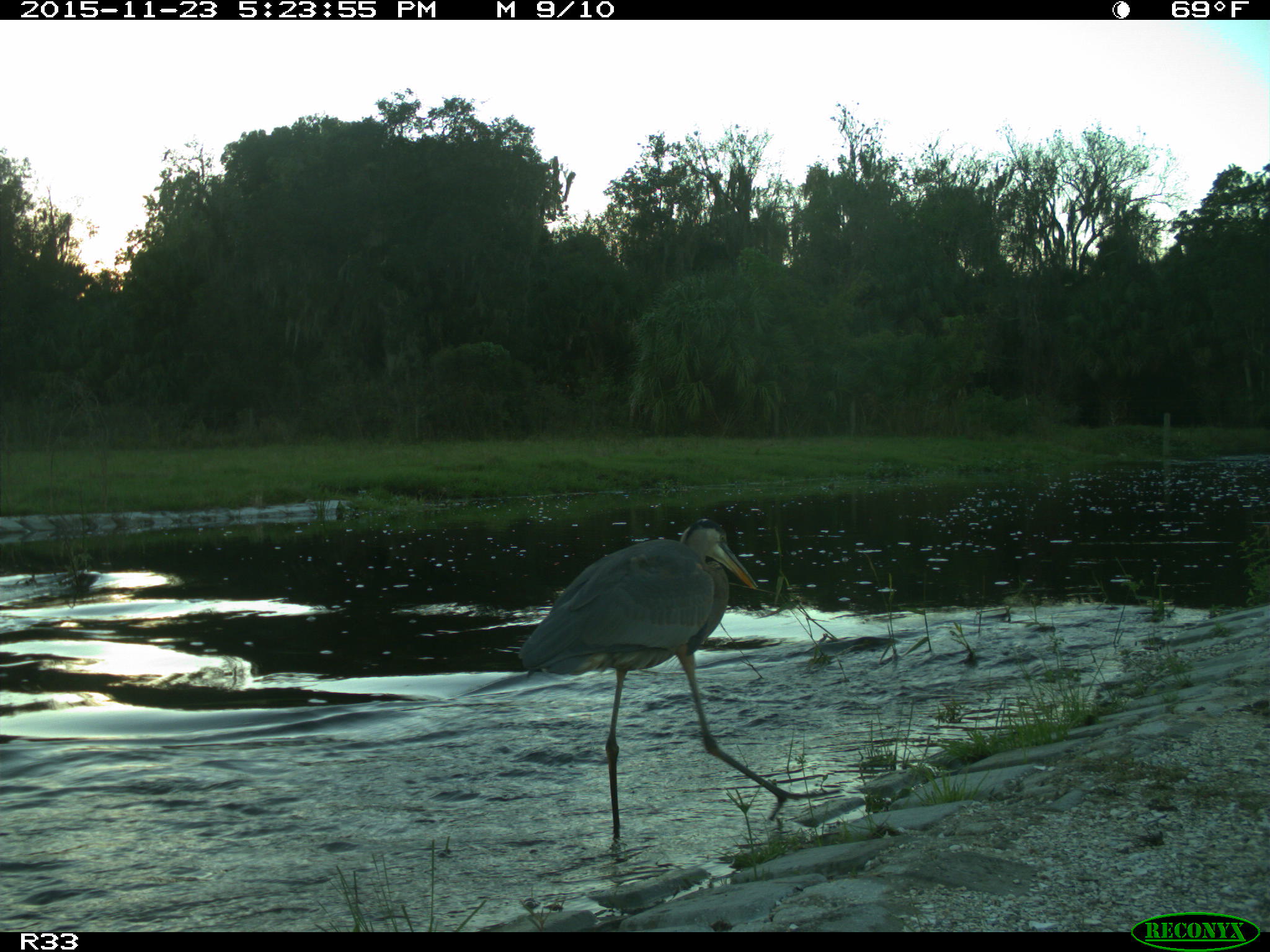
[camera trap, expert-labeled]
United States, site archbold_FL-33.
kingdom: Animalia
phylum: Chordata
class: Aves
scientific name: Aves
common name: birds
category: unidentified bird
Unidentified bird (birds) (Aves).